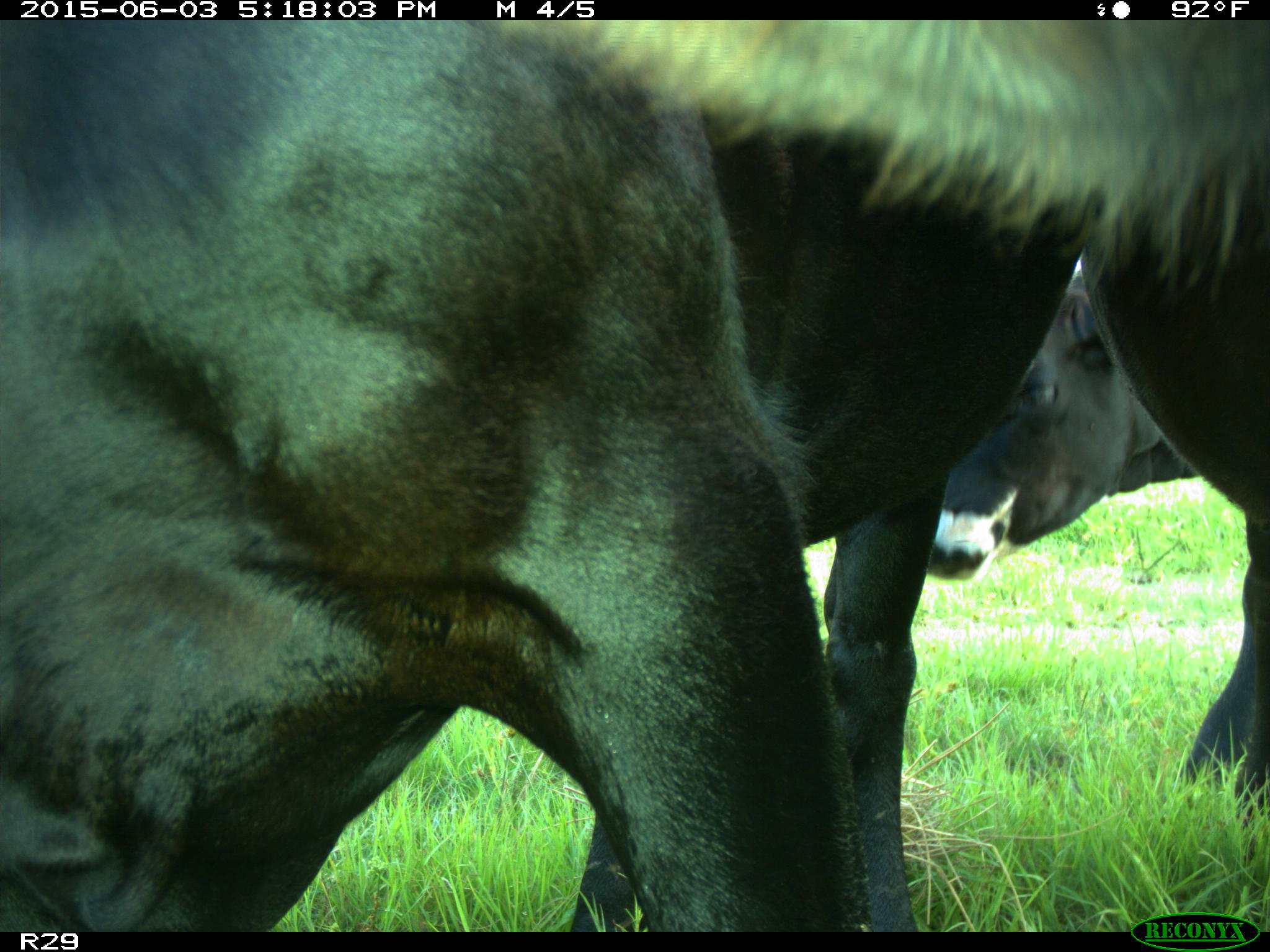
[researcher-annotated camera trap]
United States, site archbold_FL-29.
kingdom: Animalia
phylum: Chordata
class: Mammalia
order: Artiodactyla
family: Bovidae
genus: Bos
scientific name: Bos taurus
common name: domestic cow